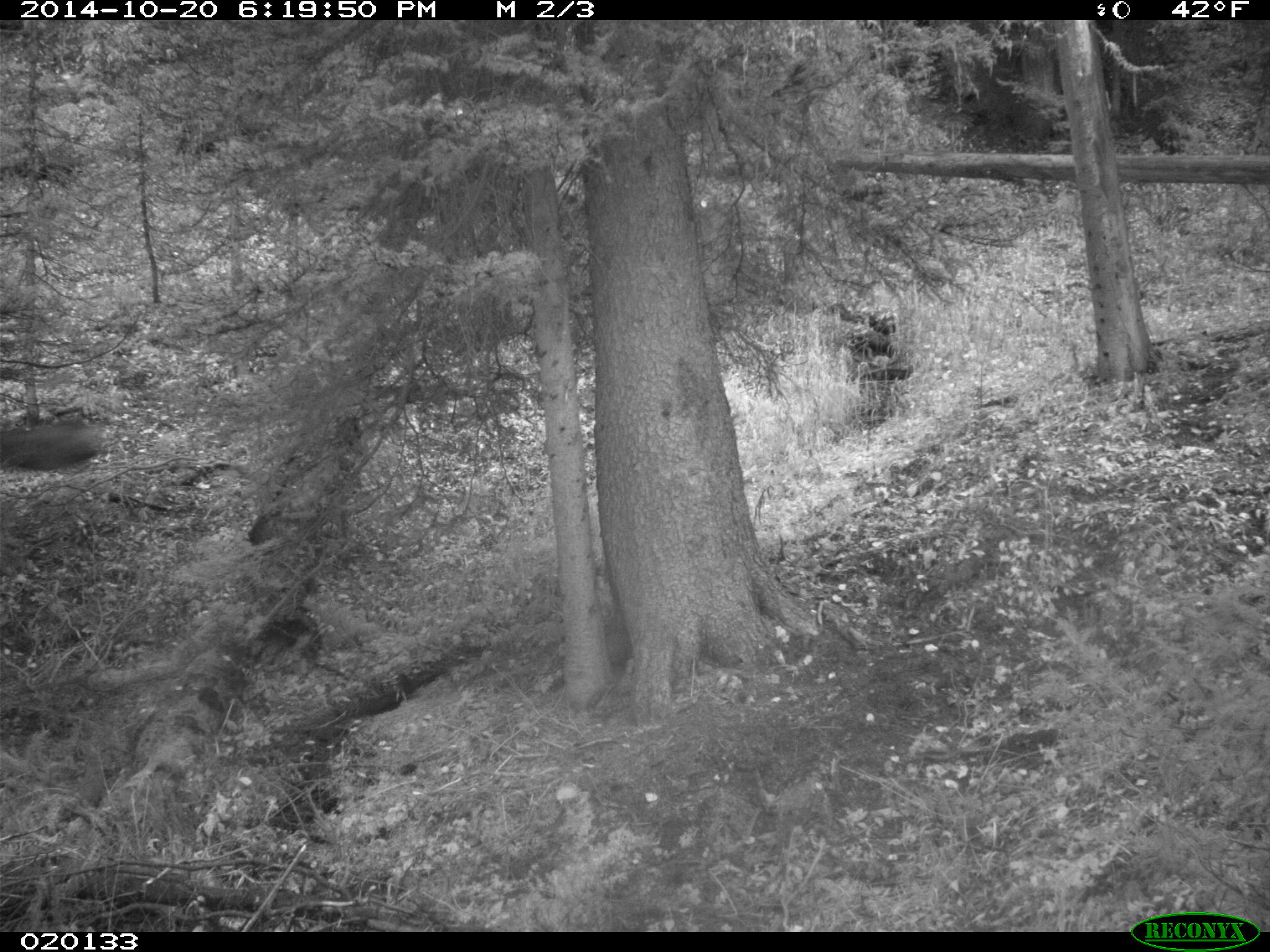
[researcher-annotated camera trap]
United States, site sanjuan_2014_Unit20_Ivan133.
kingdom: Animalia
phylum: Chordata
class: Mammalia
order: Artiodactyla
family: Cervidae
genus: Odocoileus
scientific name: Odocoileus hemionus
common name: mule deer